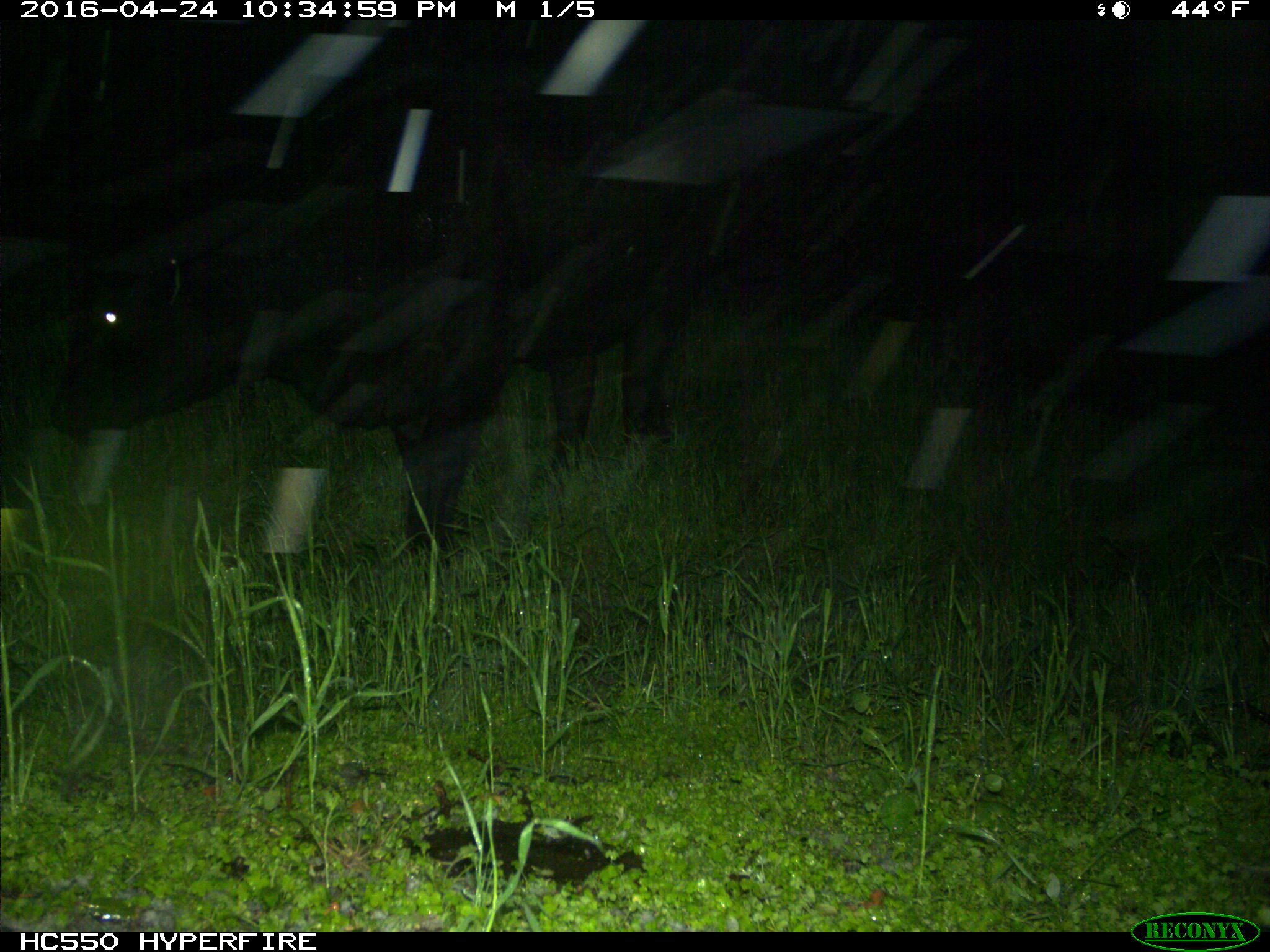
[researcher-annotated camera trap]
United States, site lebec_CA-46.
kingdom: Animalia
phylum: Chordata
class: Mammalia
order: Artiodactyla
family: Bovidae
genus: Bos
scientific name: Bos taurus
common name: domestic cow